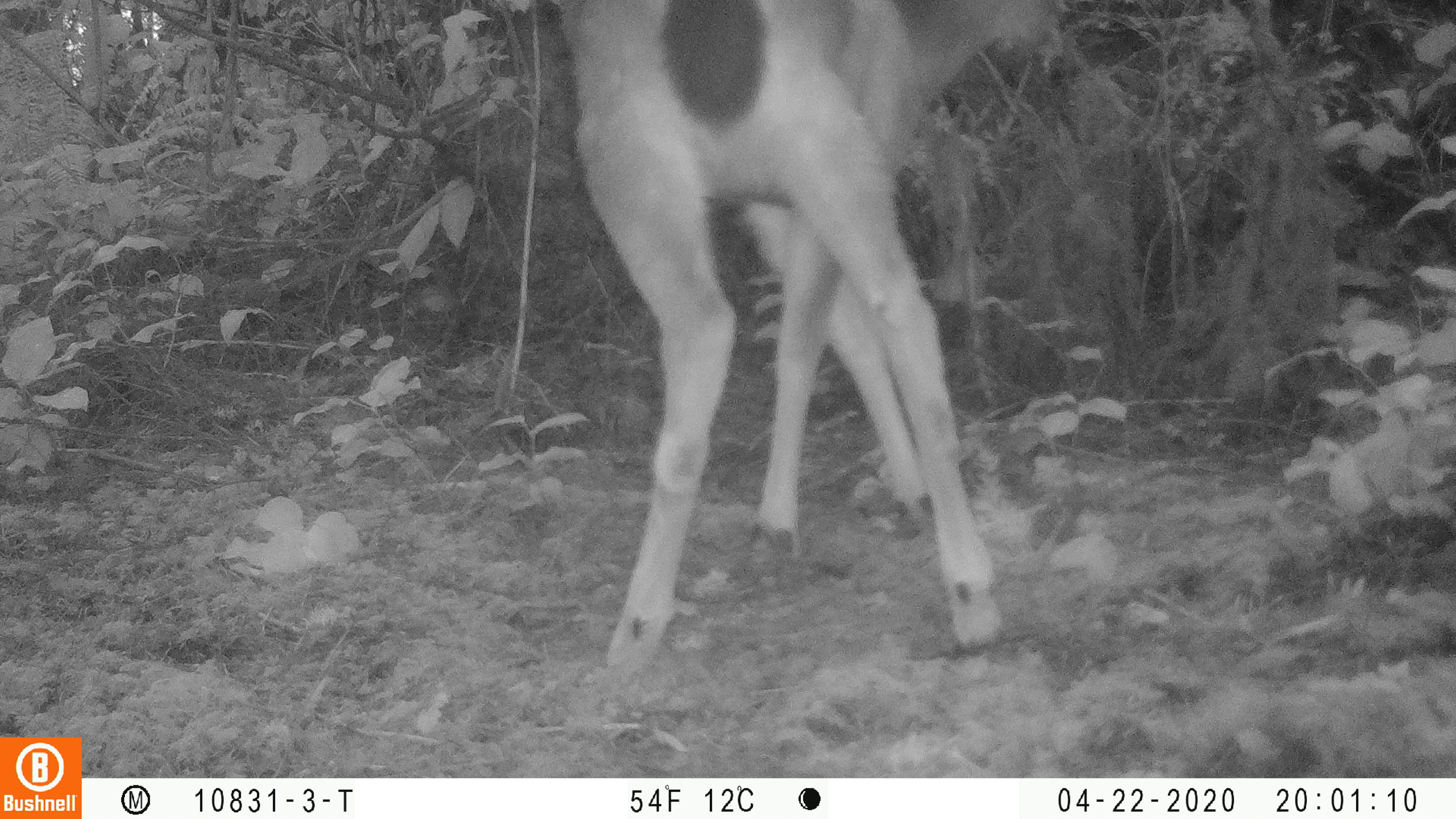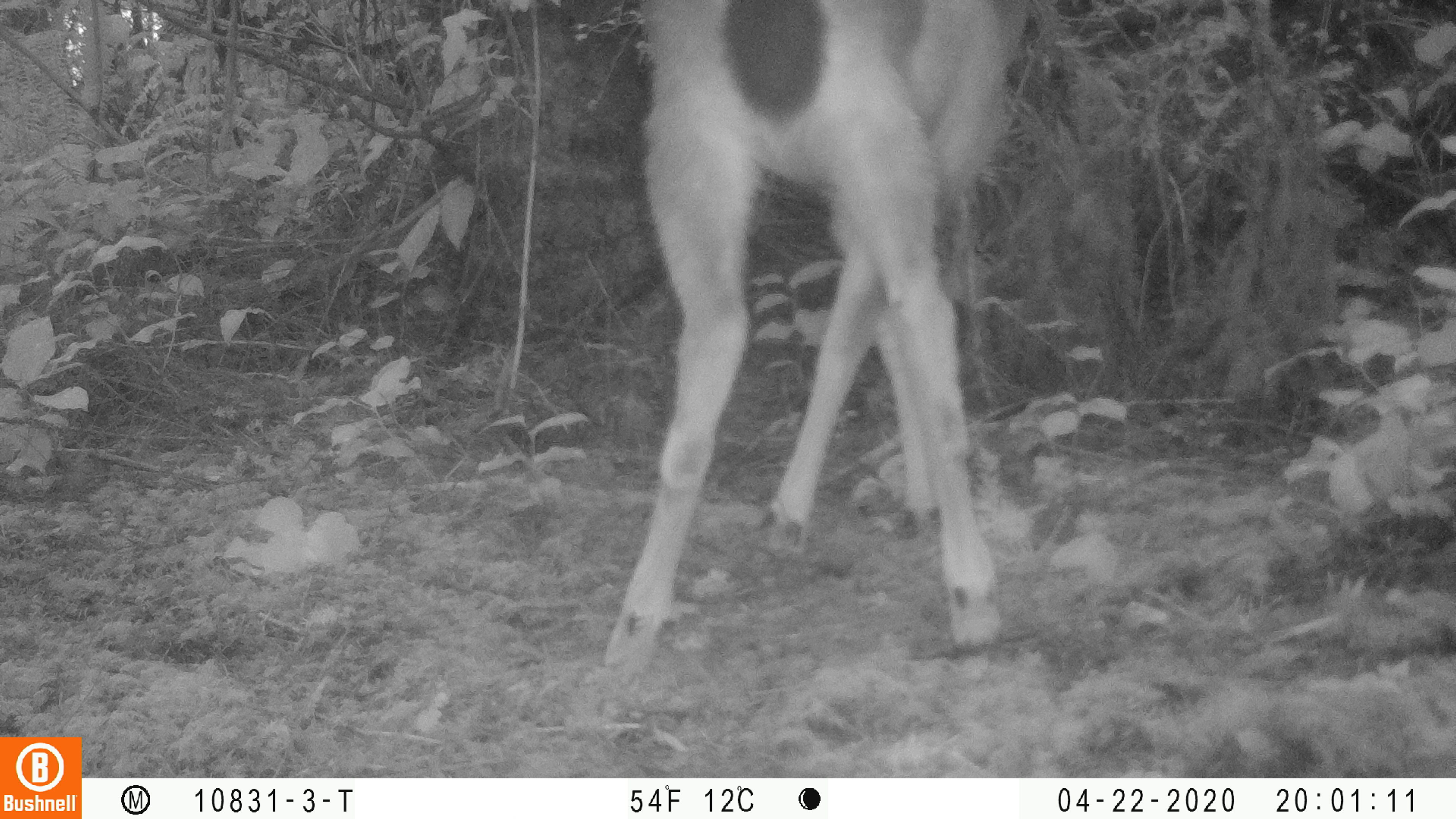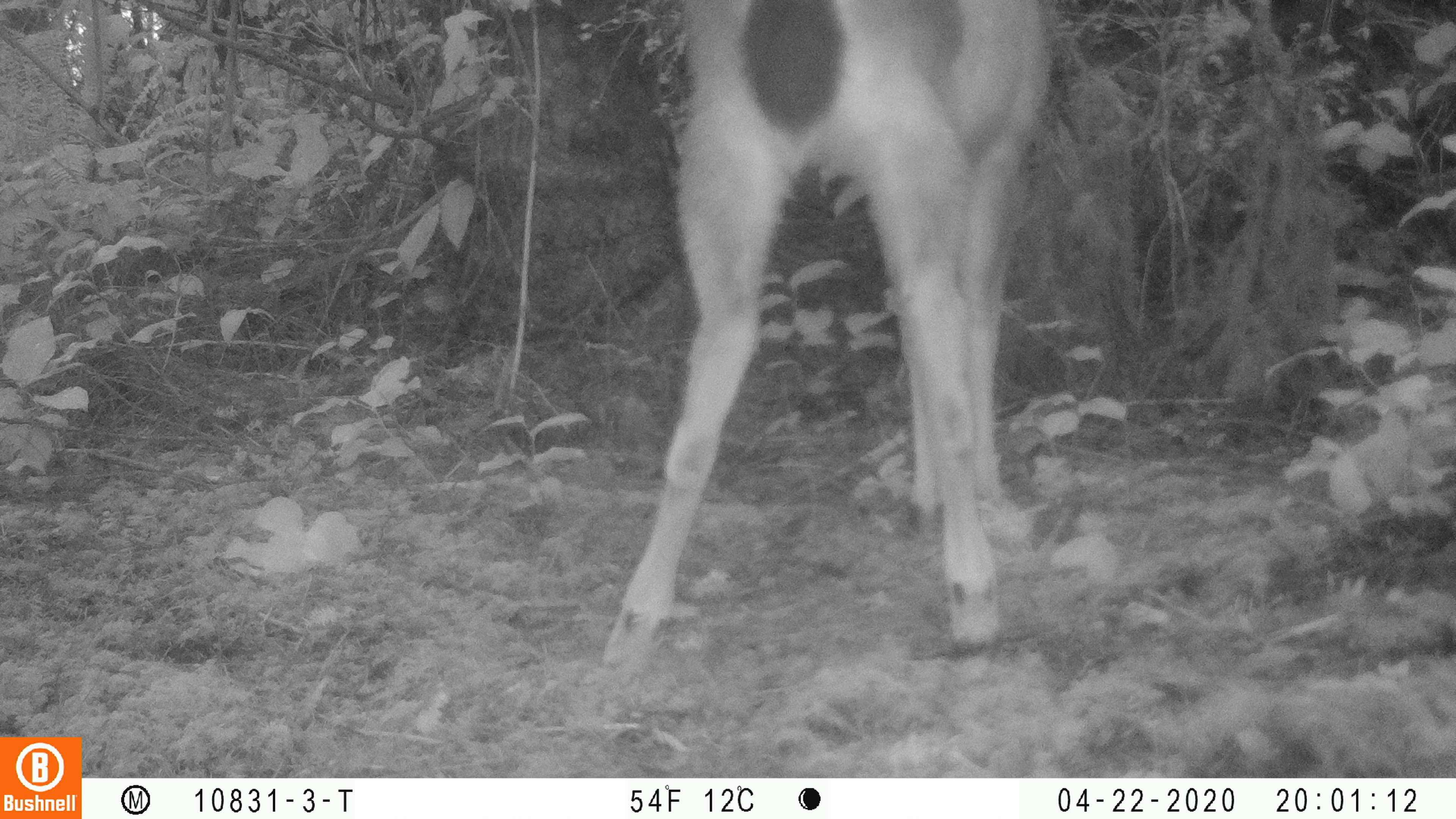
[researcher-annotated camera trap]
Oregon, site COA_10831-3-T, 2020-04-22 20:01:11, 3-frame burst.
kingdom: Animalia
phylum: Chordata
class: Mammalia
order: Artiodactyla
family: Cervidae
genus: Odocoileus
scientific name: Odocoileus hemionus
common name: black-tailed deer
Black-tailed deer (Odocoileus hemionus).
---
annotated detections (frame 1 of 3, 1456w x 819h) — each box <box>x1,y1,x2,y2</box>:
black-tailed deer: <box>548,0,1081,684</box>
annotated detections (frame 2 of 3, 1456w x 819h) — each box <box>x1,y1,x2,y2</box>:
black-tailed deer: <box>596,0,1060,687</box>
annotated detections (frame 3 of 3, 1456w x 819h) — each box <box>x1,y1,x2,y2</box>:
black-tailed deer: <box>592,0,1079,678</box>